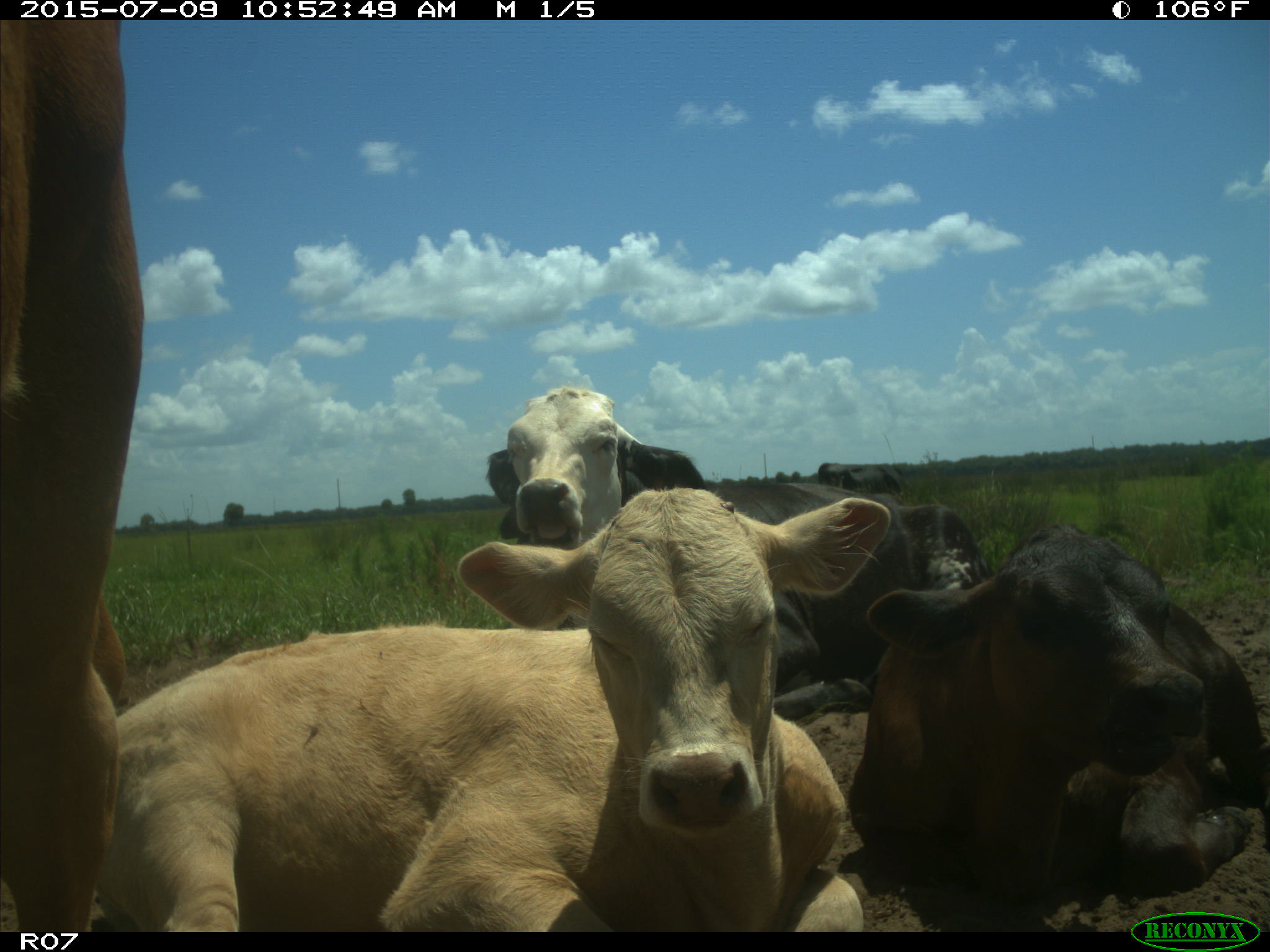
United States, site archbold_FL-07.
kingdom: Animalia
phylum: Chordata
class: Mammalia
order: Artiodactyla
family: Bovidae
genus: Bos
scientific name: Bos taurus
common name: domestic cow